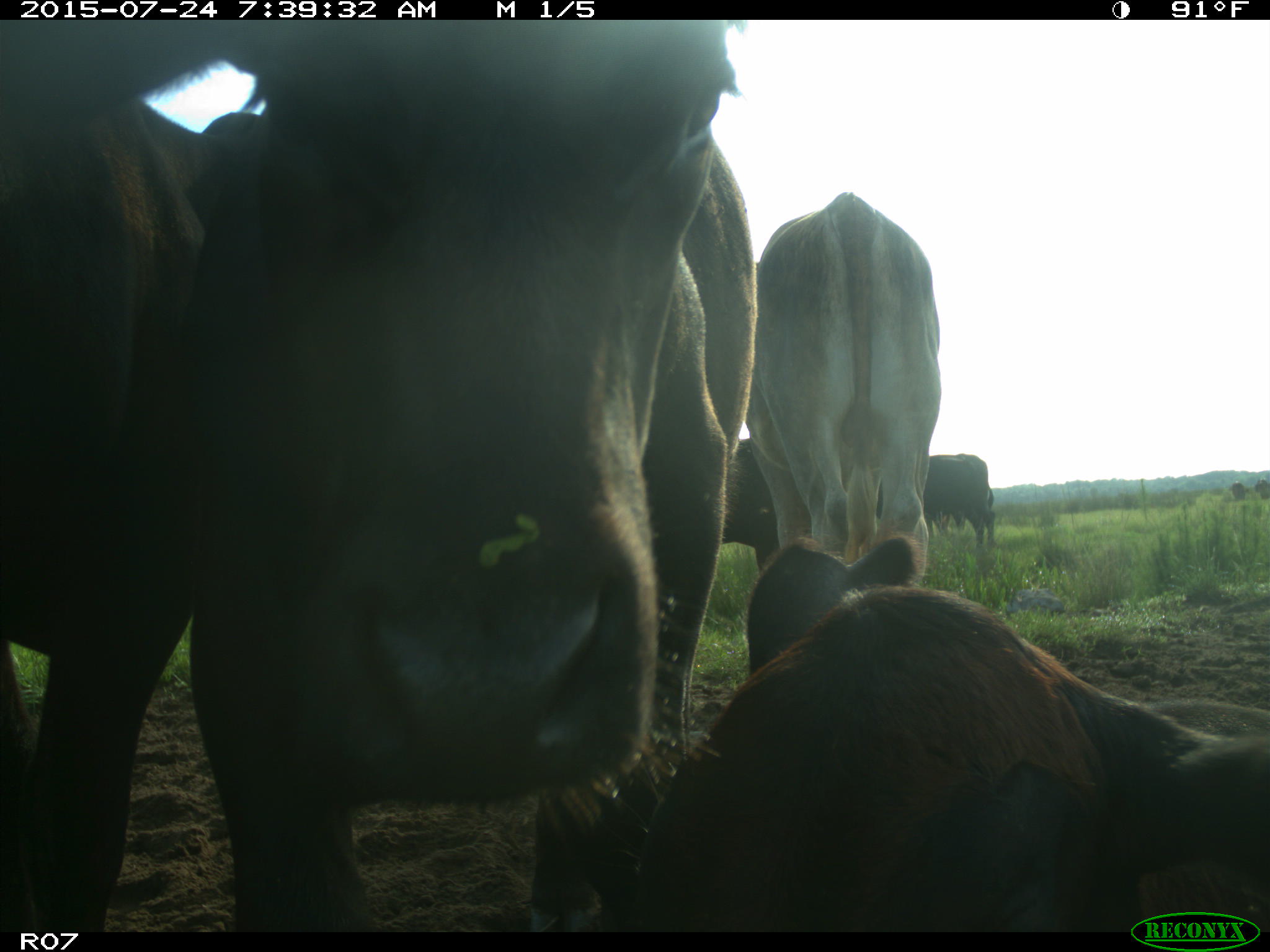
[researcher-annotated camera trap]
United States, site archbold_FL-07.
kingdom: Animalia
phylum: Chordata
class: Mammalia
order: Artiodactyla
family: Bovidae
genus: Bos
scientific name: Bos taurus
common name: domestic cow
Bos taurus (domestic cow).